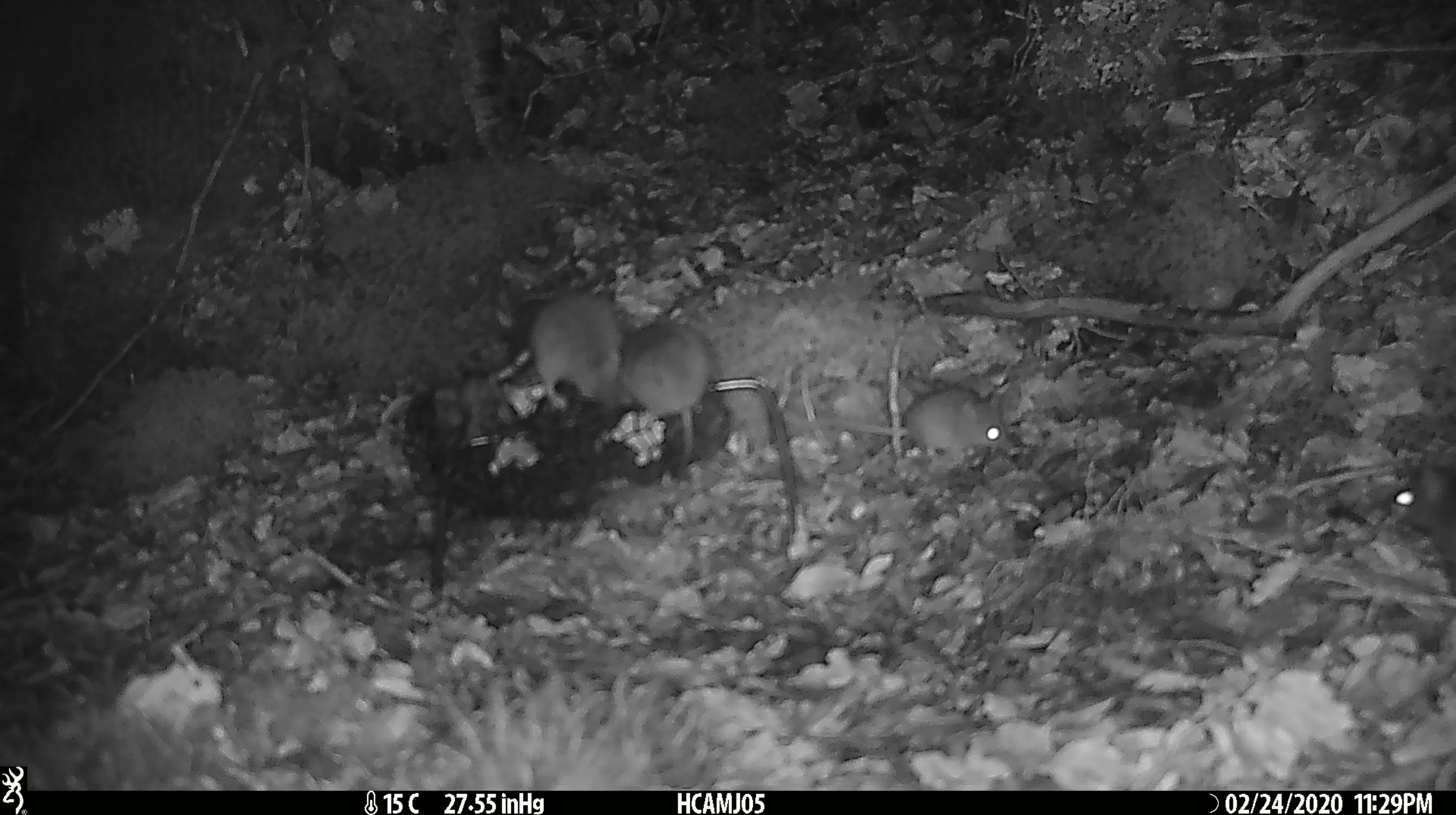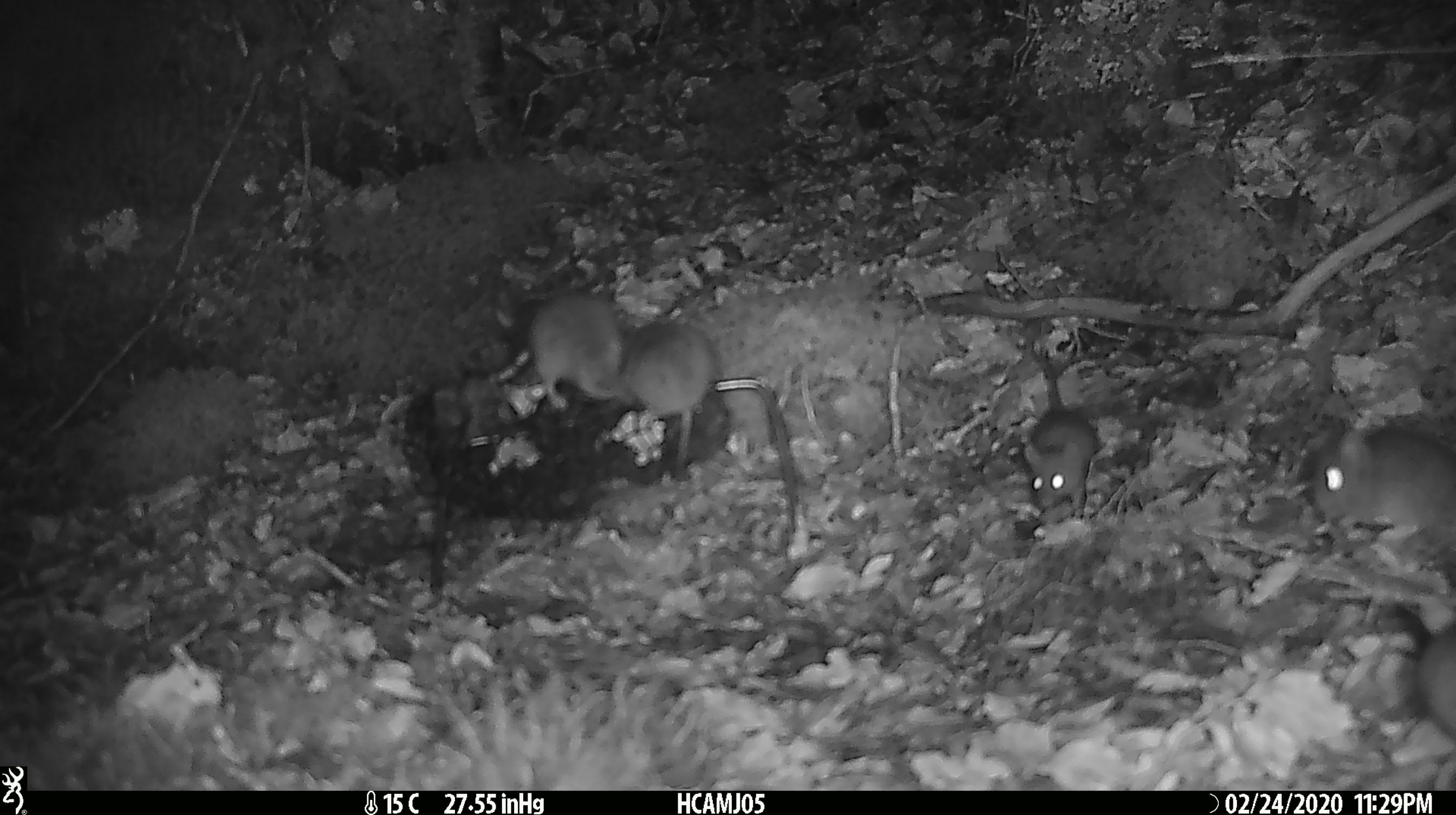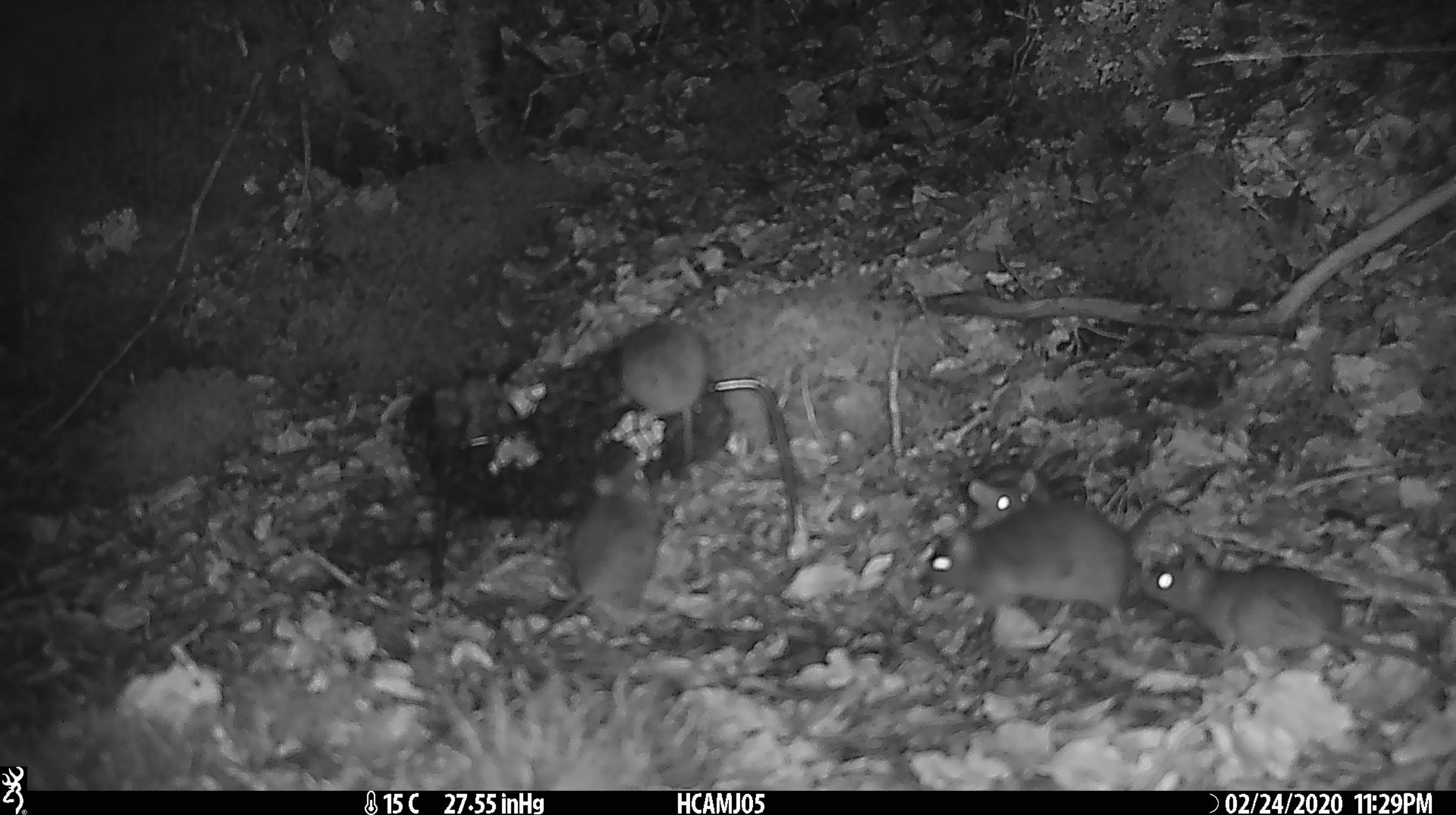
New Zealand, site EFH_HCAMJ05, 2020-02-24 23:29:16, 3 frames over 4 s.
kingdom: Animalia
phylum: Chordata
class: Mammalia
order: Rodentia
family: Muridae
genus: Mus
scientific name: Mus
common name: mouse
Mouse (Mus).